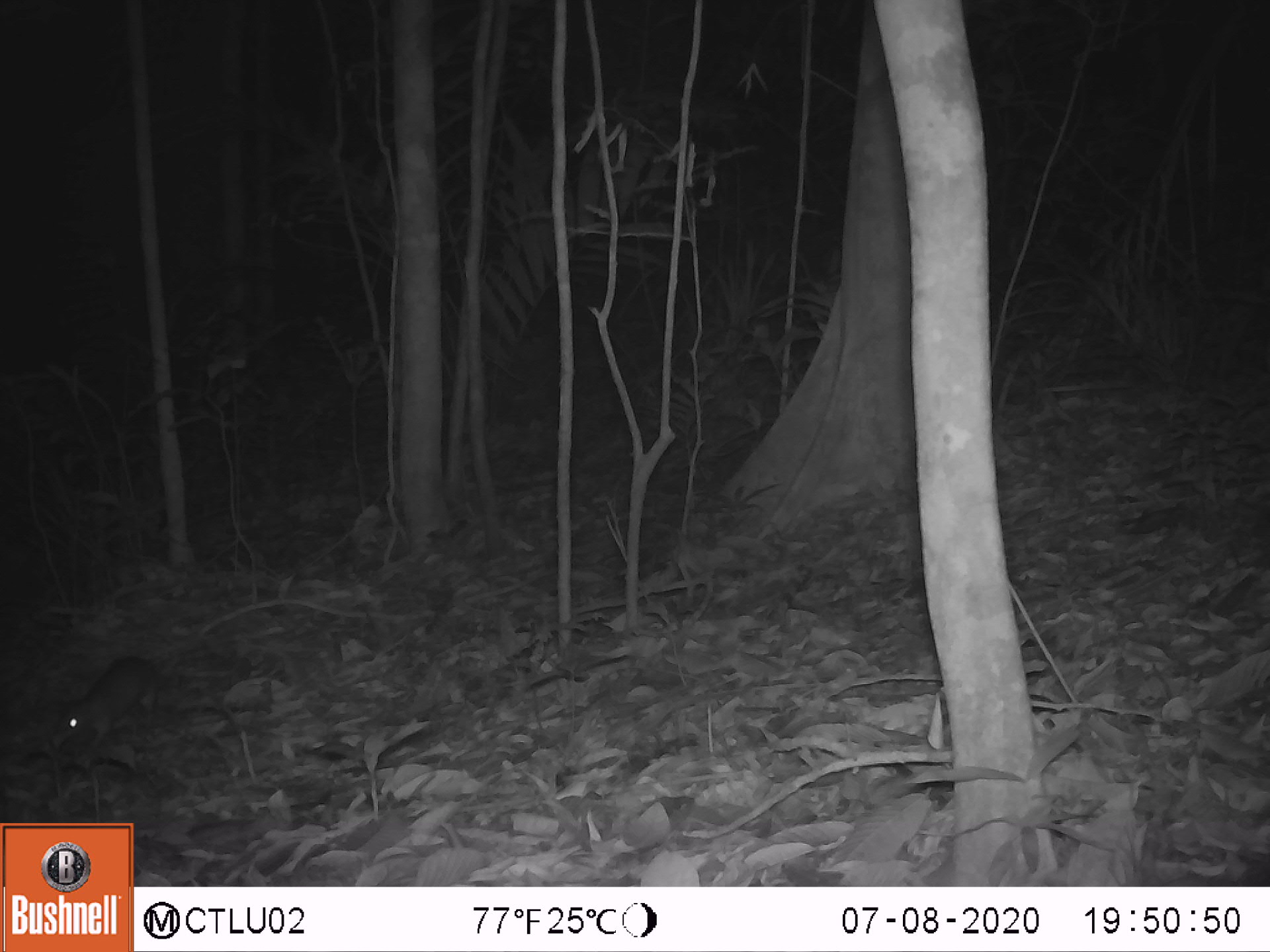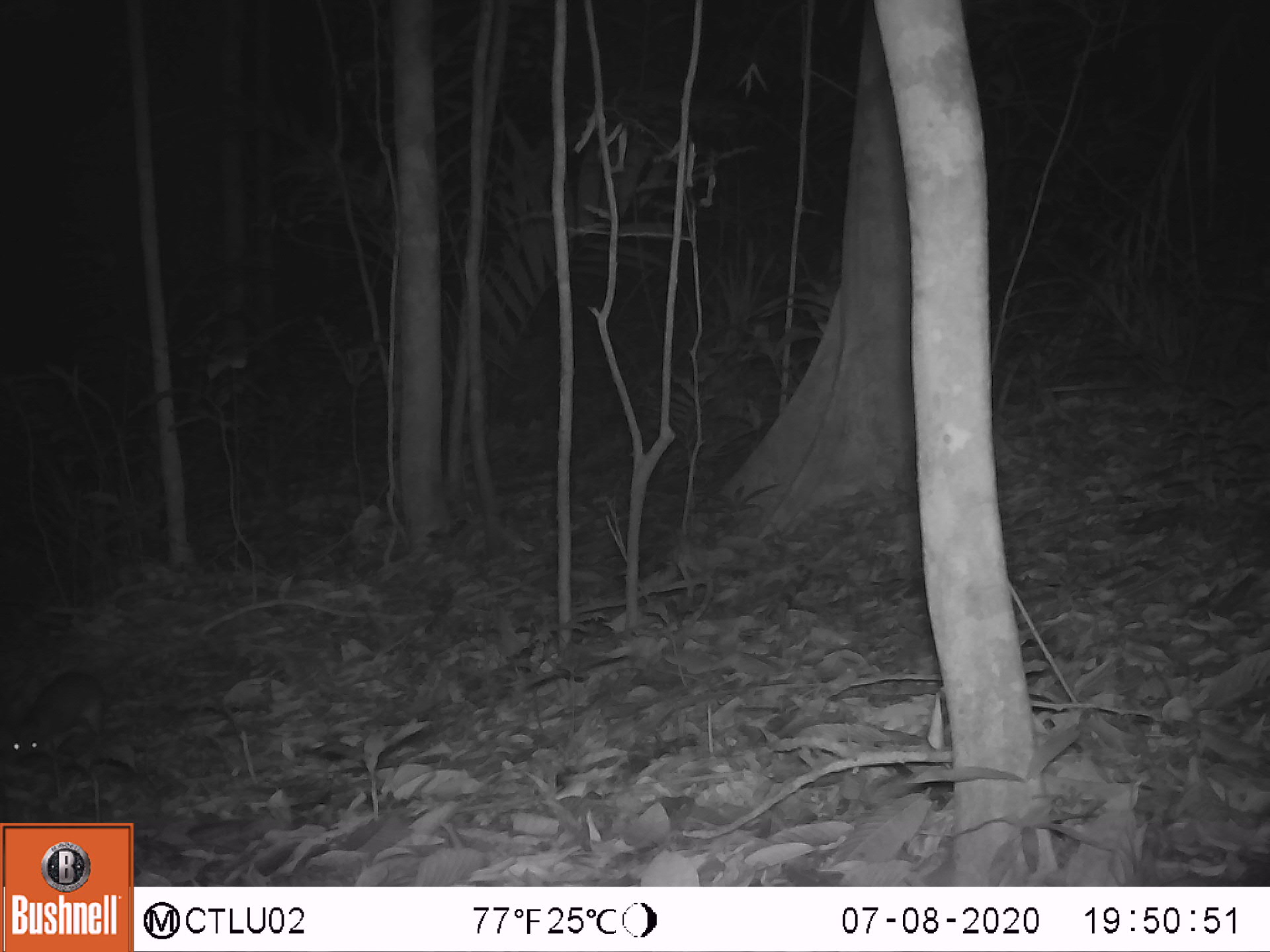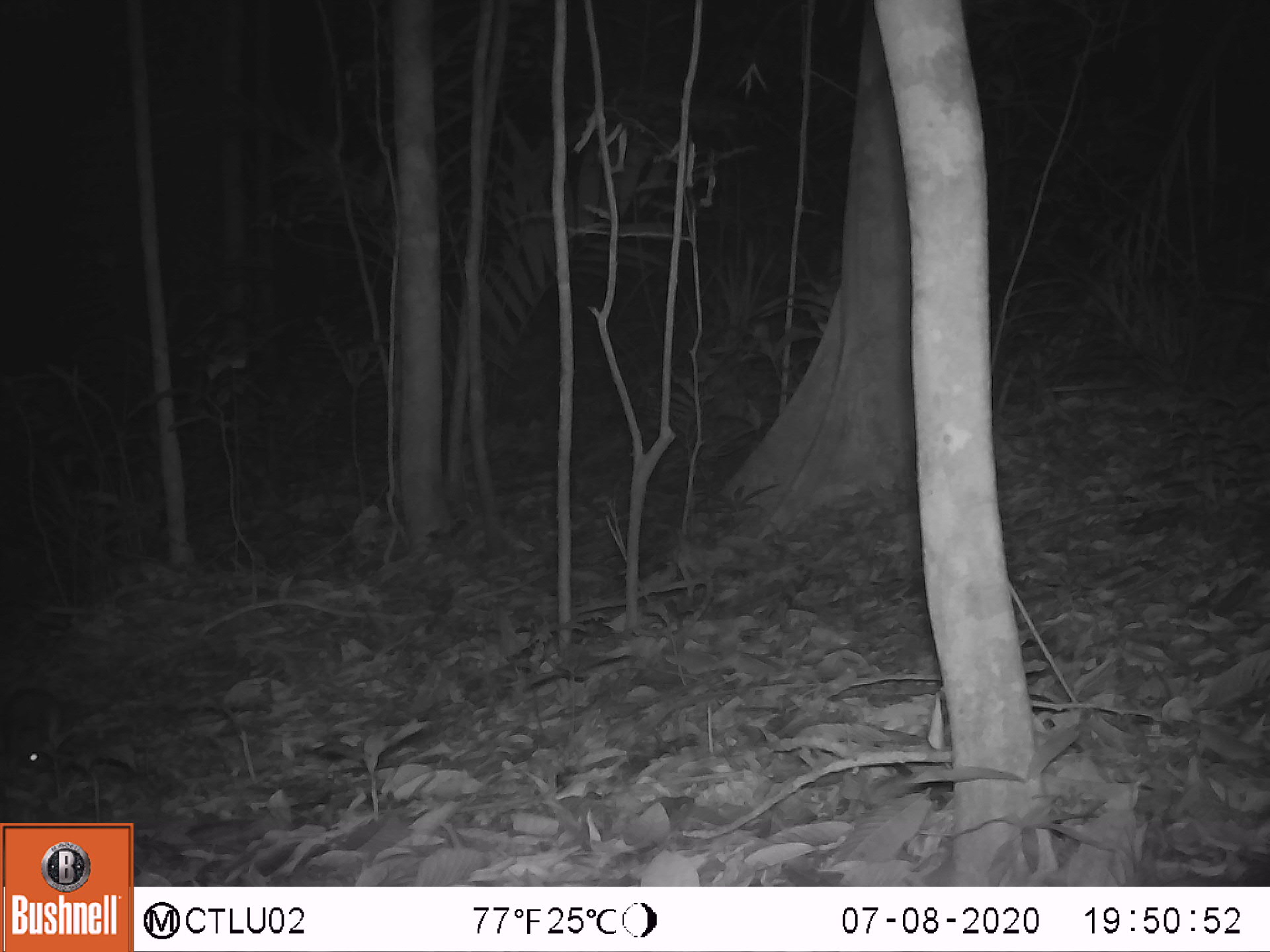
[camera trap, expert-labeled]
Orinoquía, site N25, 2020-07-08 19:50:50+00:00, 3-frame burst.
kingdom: Animalia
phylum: Chordata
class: Mammalia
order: Rodentia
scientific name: Rodentia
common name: rodent